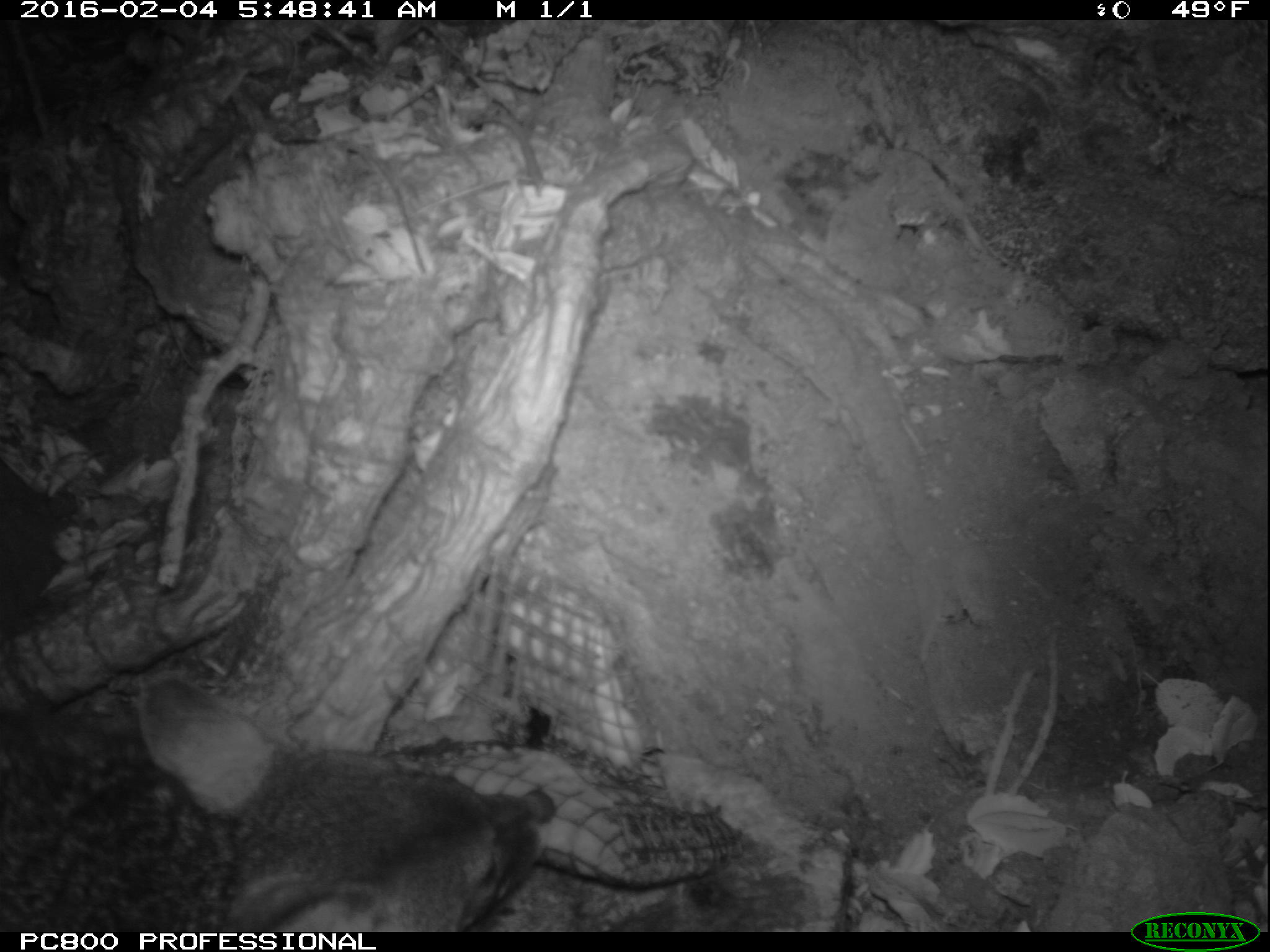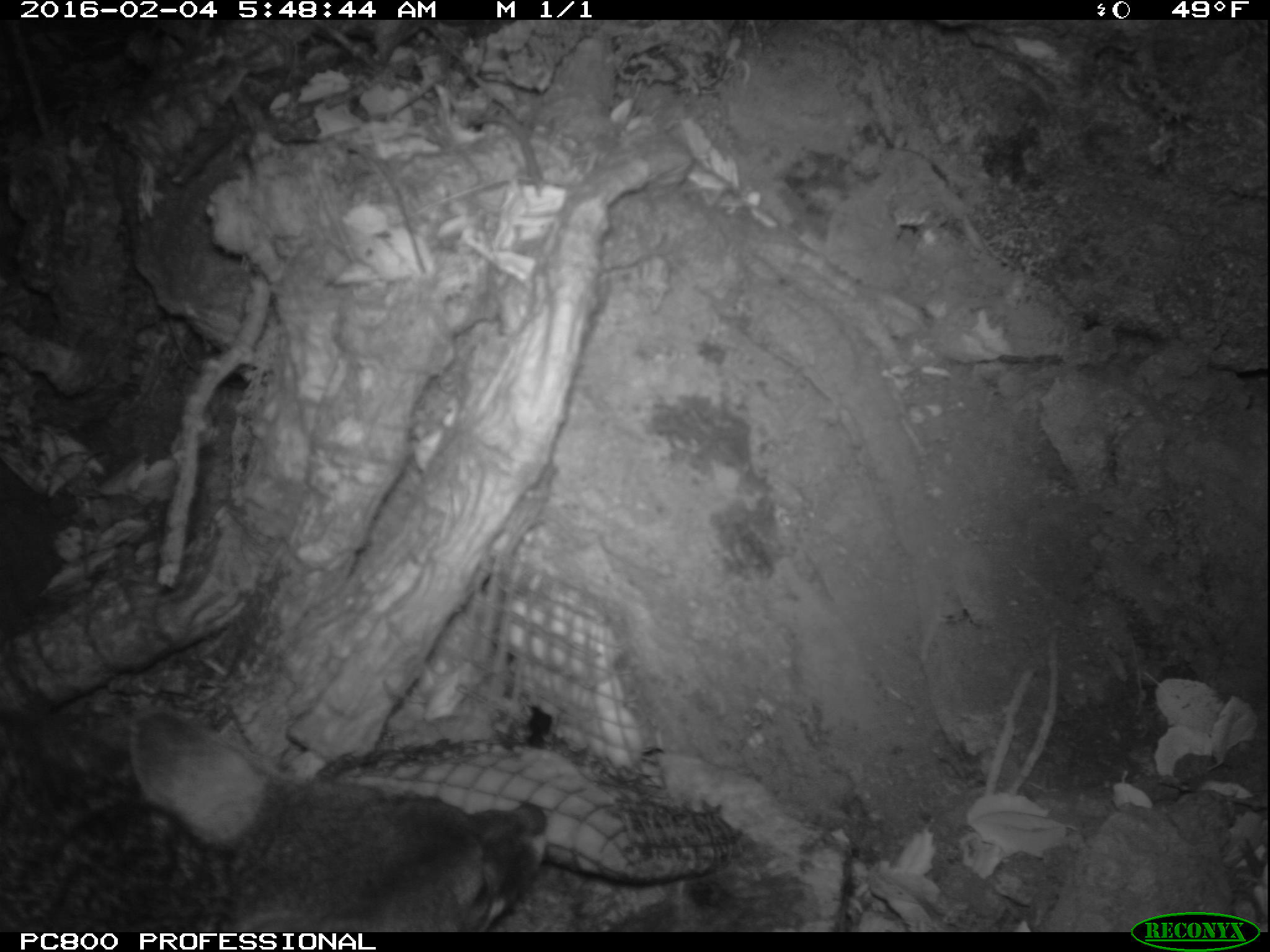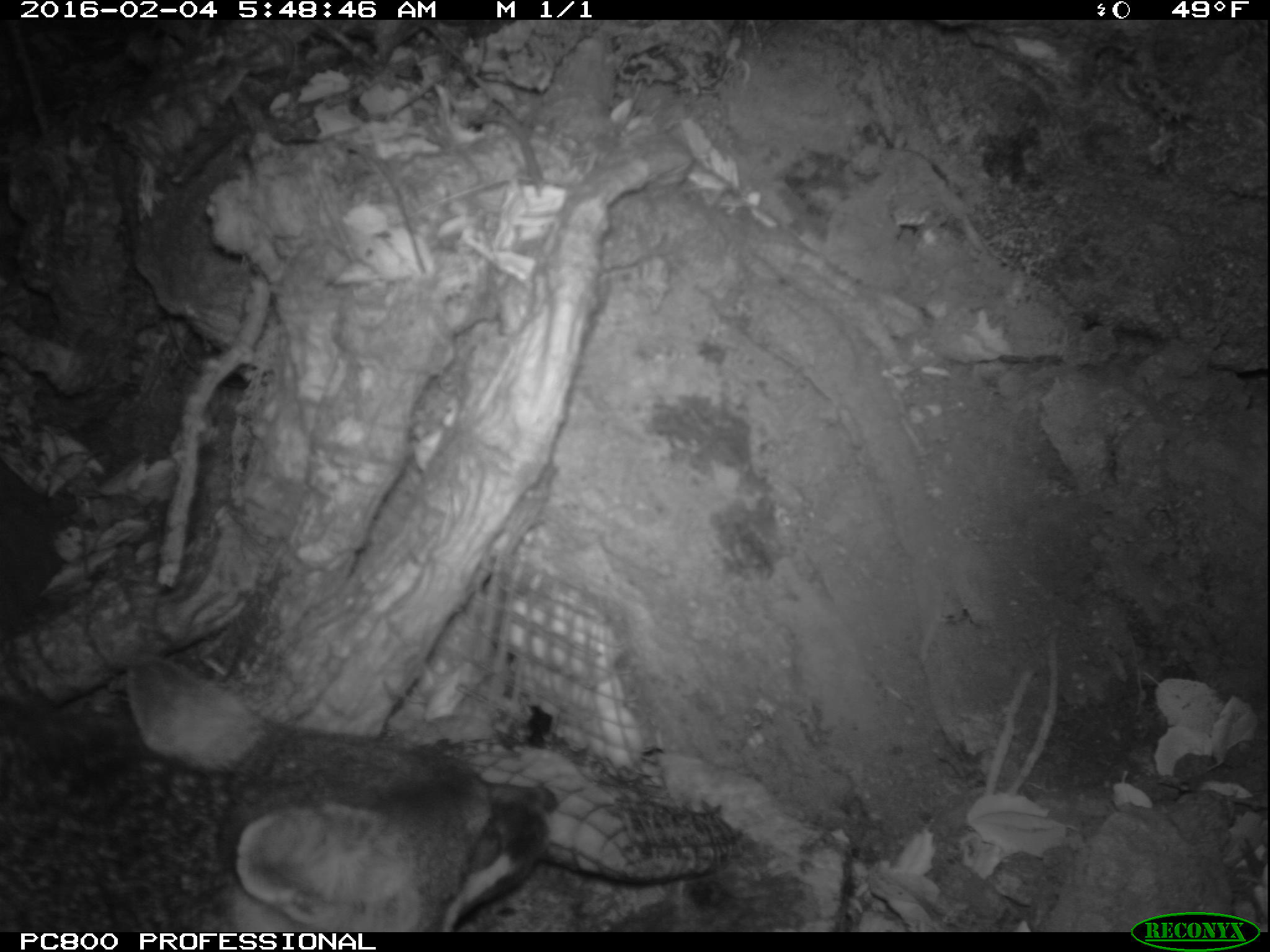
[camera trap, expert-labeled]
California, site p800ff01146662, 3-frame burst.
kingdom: Animalia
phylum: Chordata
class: Mammalia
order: Carnivora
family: Canidae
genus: Urocyon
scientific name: Urocyon littoralis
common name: island fox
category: fox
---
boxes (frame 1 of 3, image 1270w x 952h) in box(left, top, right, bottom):
fox: box(0, 659, 554, 932)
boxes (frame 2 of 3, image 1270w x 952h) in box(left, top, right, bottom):
fox: box(0, 657, 548, 931)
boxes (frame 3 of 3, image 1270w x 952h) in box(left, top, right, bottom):
fox: box(0, 651, 559, 933)